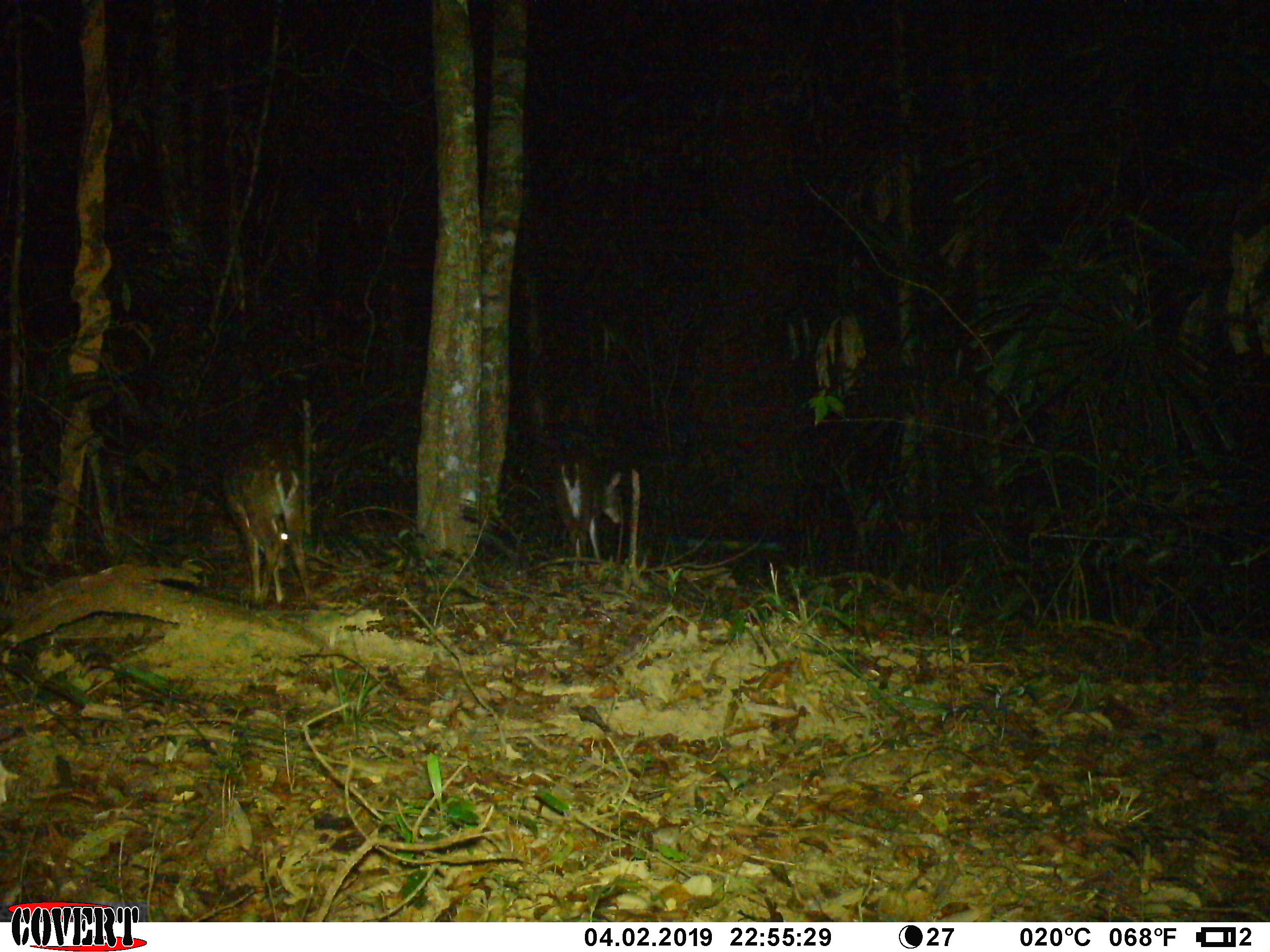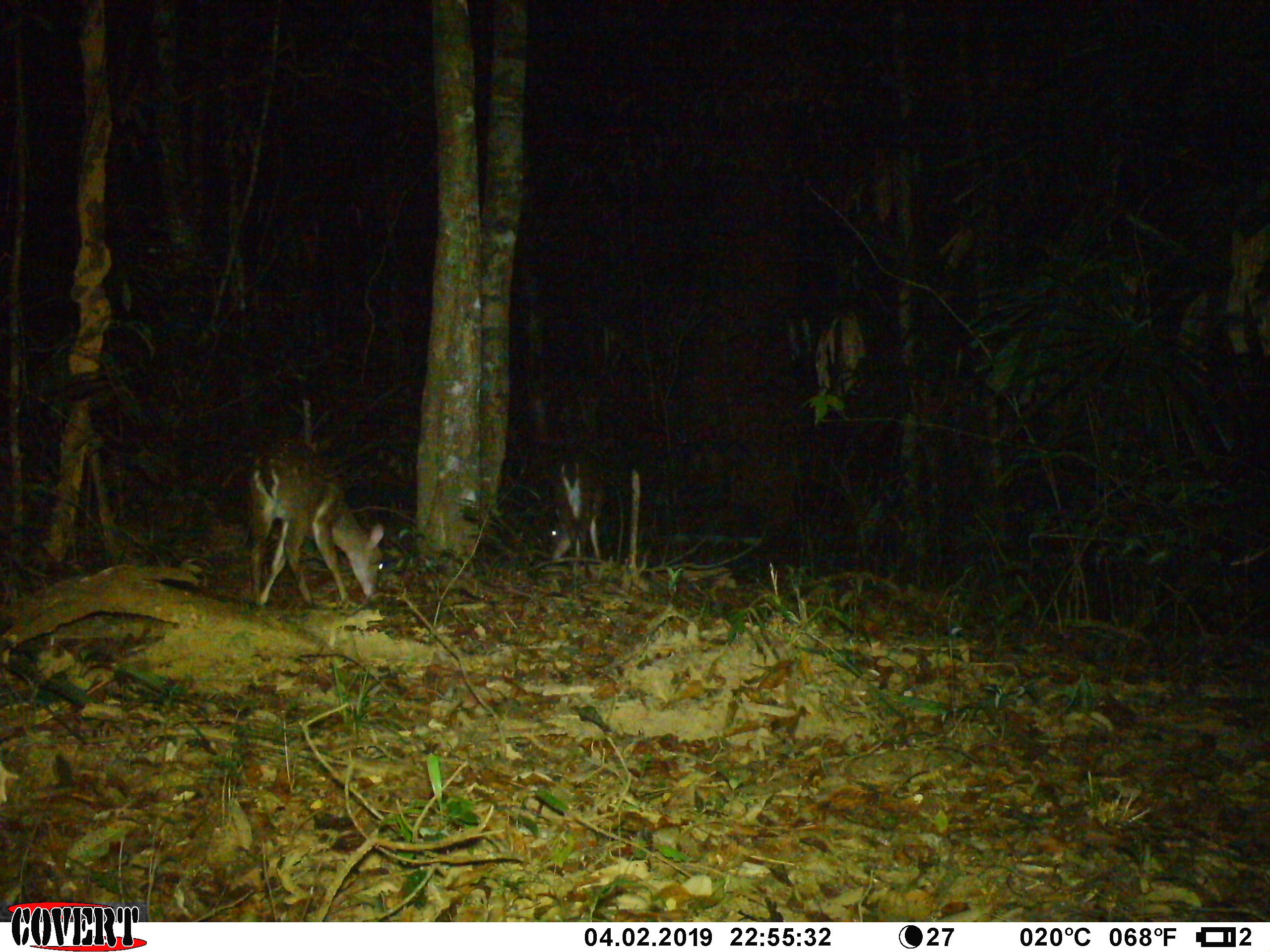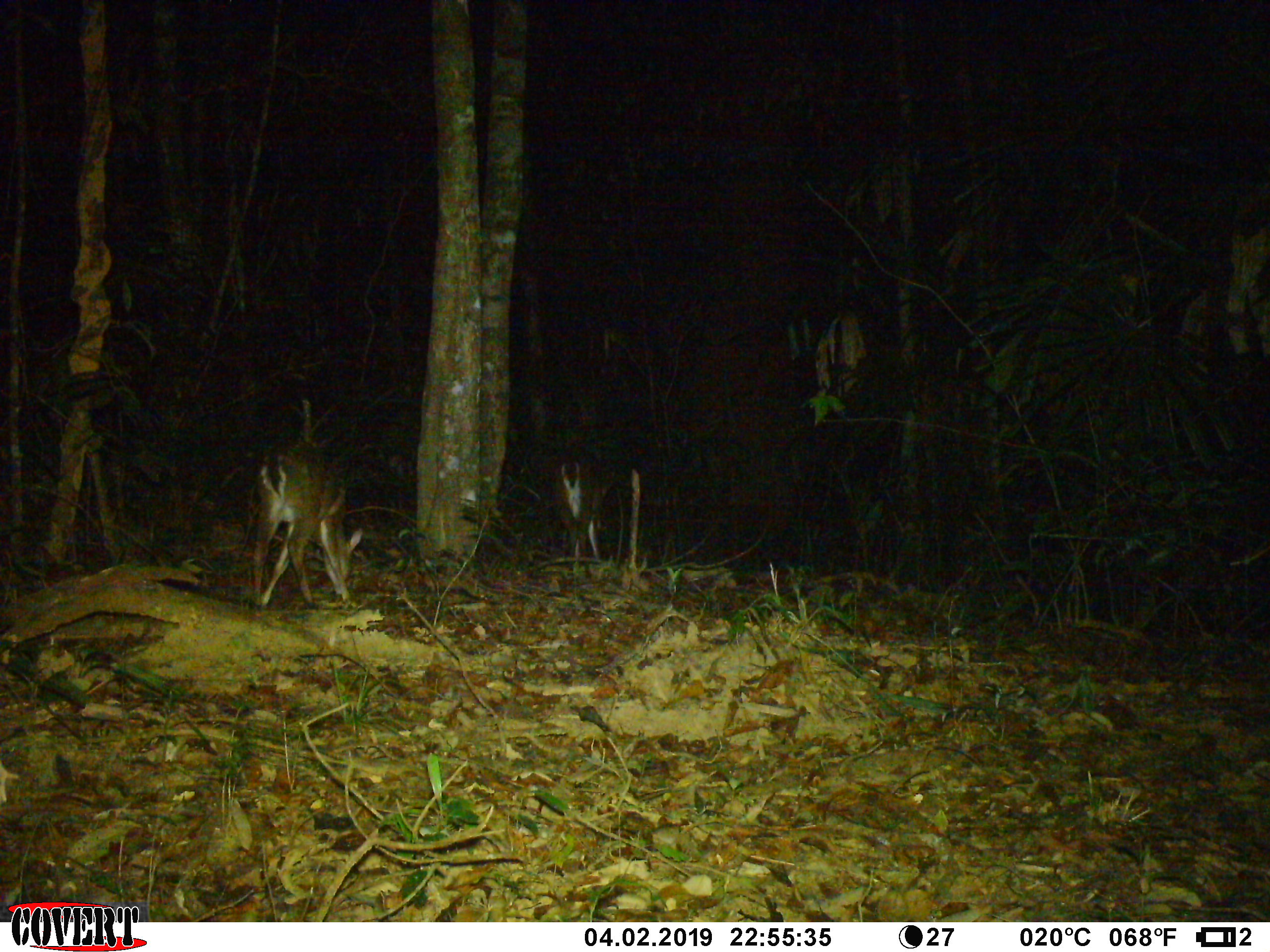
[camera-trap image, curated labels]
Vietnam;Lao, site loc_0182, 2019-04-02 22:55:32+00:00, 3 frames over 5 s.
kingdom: Animalia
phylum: Chordata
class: Mammalia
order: Artiodactyla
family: Cervidae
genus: Muntiacus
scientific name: Muntiacus vuquangensis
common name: large-antlered muntjac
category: large antlered muntjac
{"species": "large antlered muntjac (large-antlered muntjac) (Muntiacus vuquangensis)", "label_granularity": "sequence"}